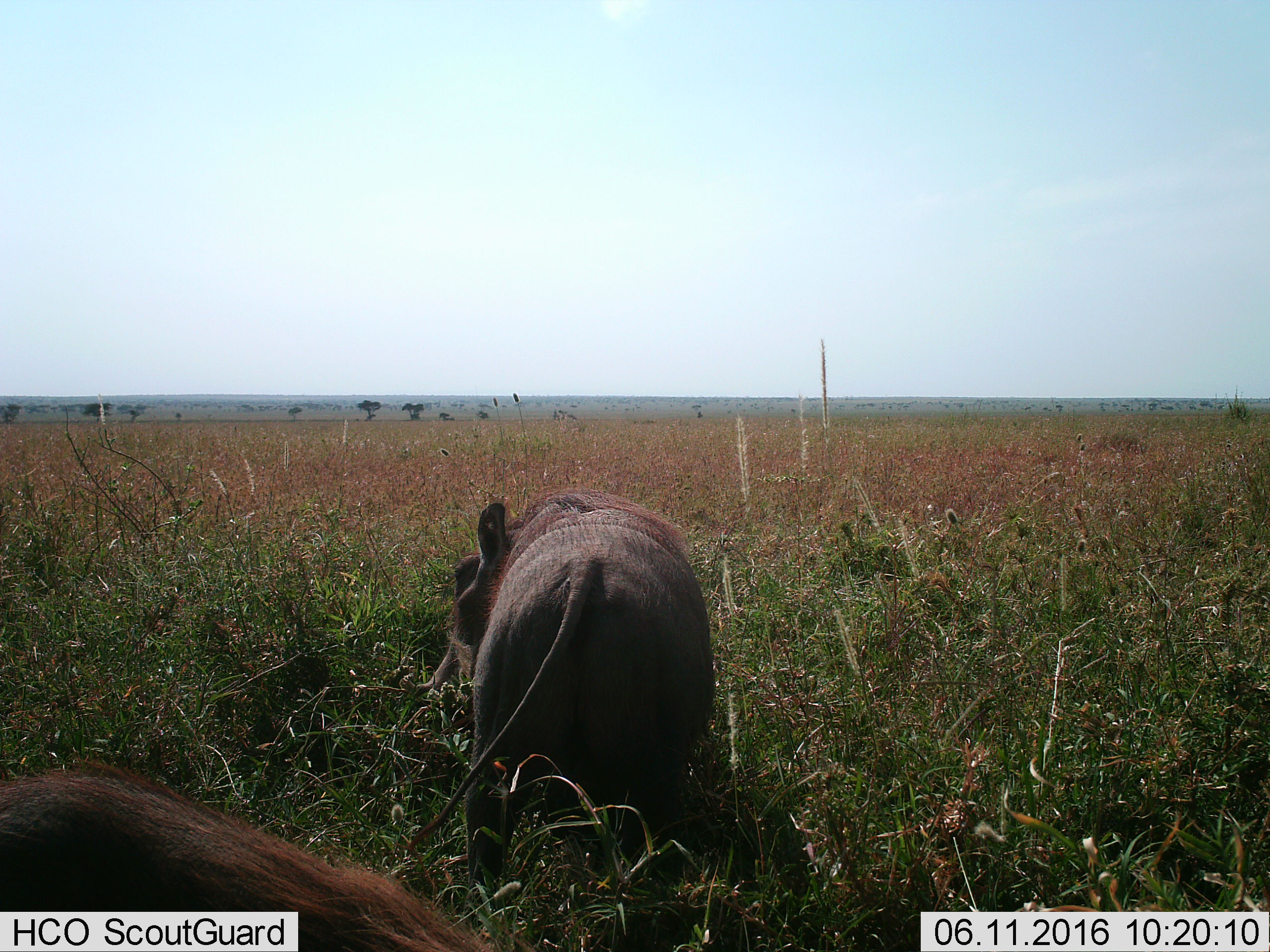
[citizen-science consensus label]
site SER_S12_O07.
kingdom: Animalia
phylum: Chordata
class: Mammalia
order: Artiodactyla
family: Suidae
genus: Phacochoerus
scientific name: Phacochoerus africanus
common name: warthog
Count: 2.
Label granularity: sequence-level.